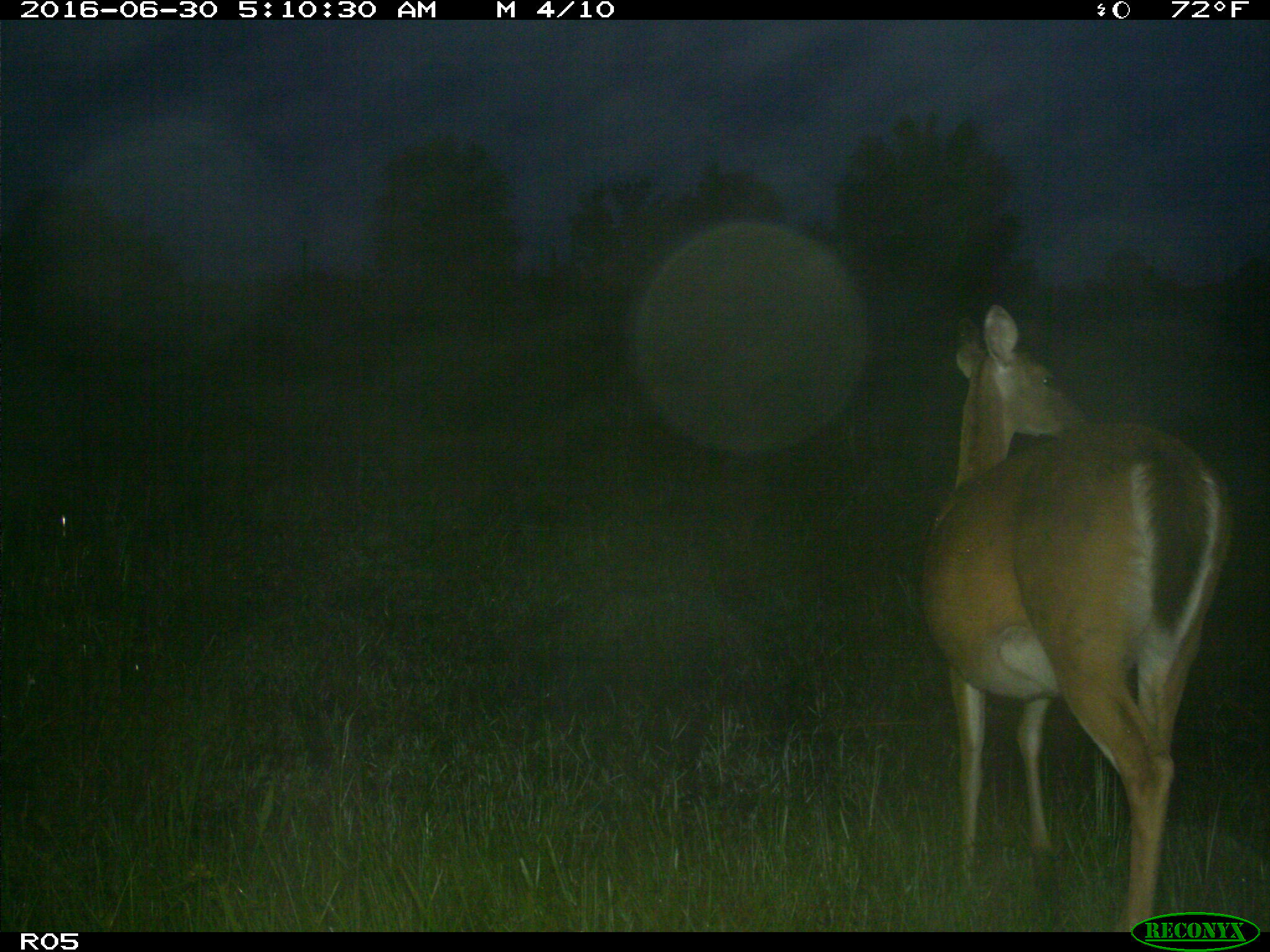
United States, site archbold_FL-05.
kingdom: Animalia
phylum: Chordata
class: Mammalia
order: Artiodactyla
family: Cervidae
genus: Odocoileus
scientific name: Odocoileus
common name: deer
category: unidentified deer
Unidentified deer (deer) (Odocoileus).